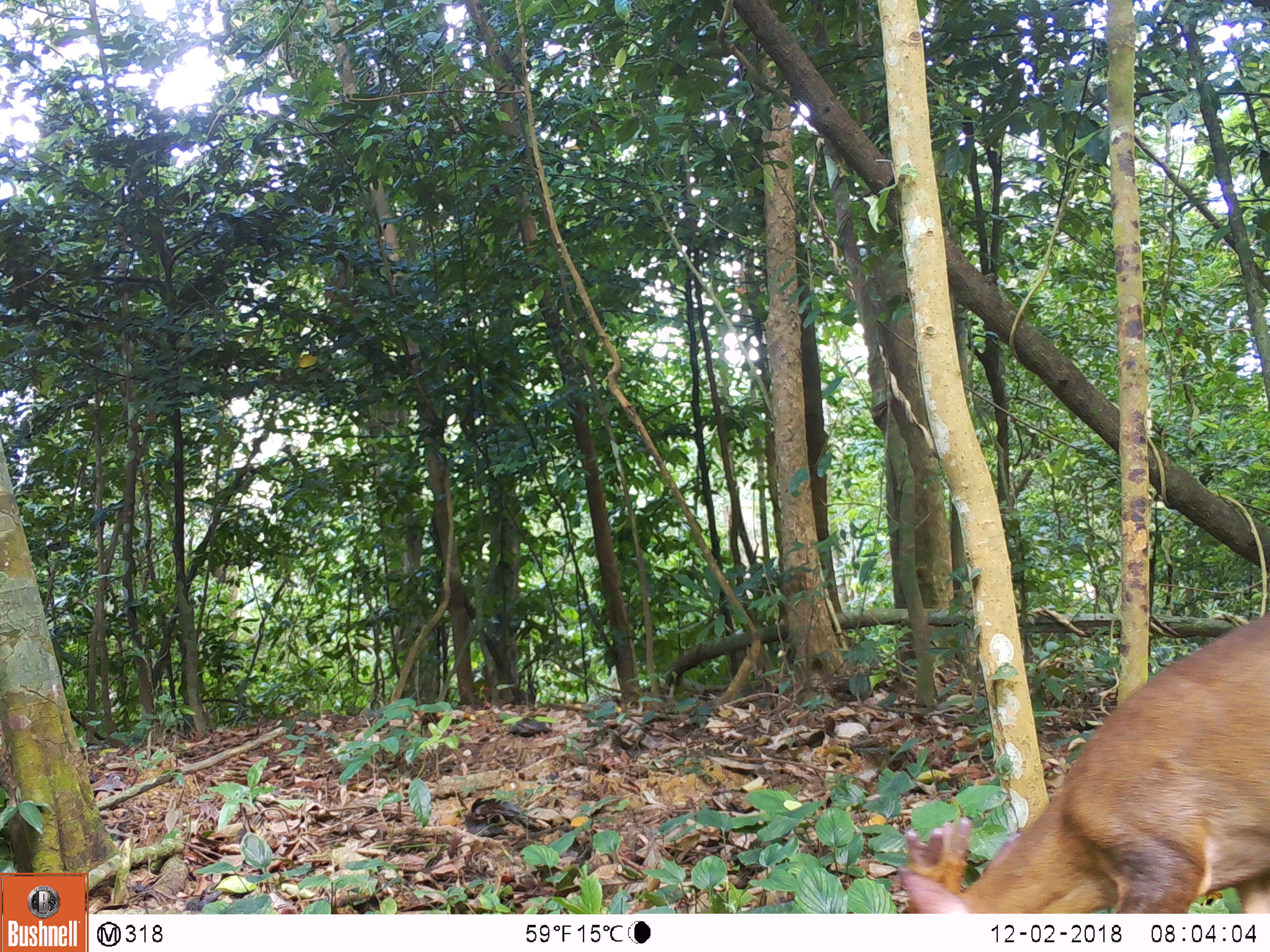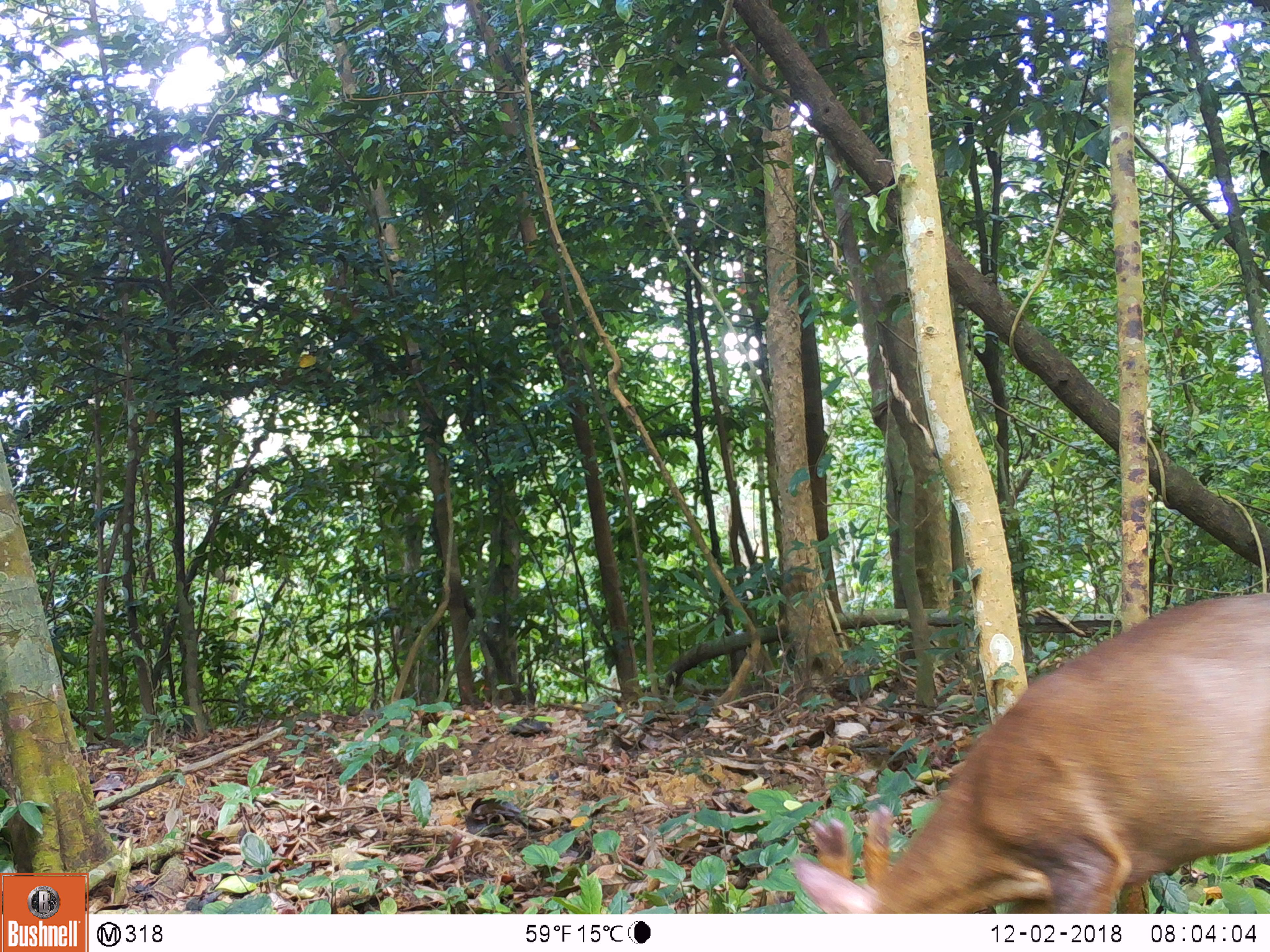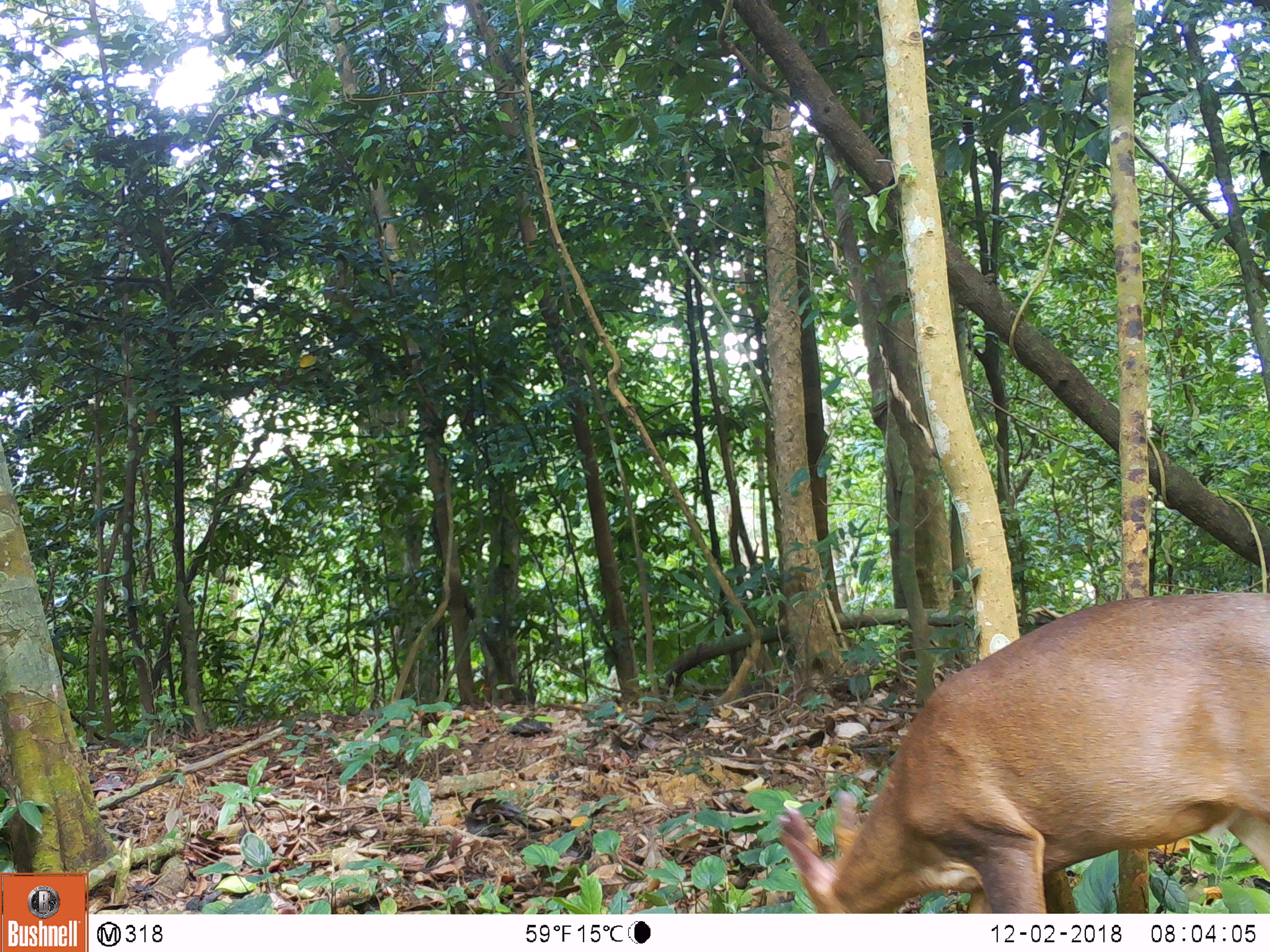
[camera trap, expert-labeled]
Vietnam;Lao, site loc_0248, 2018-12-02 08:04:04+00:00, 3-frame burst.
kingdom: Animalia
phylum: Chordata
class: Mammalia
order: Artiodactyla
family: Cervidae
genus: Muntiacus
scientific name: Muntiacus vuquangensis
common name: large-antlered muntjac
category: large antlered muntjac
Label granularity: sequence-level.